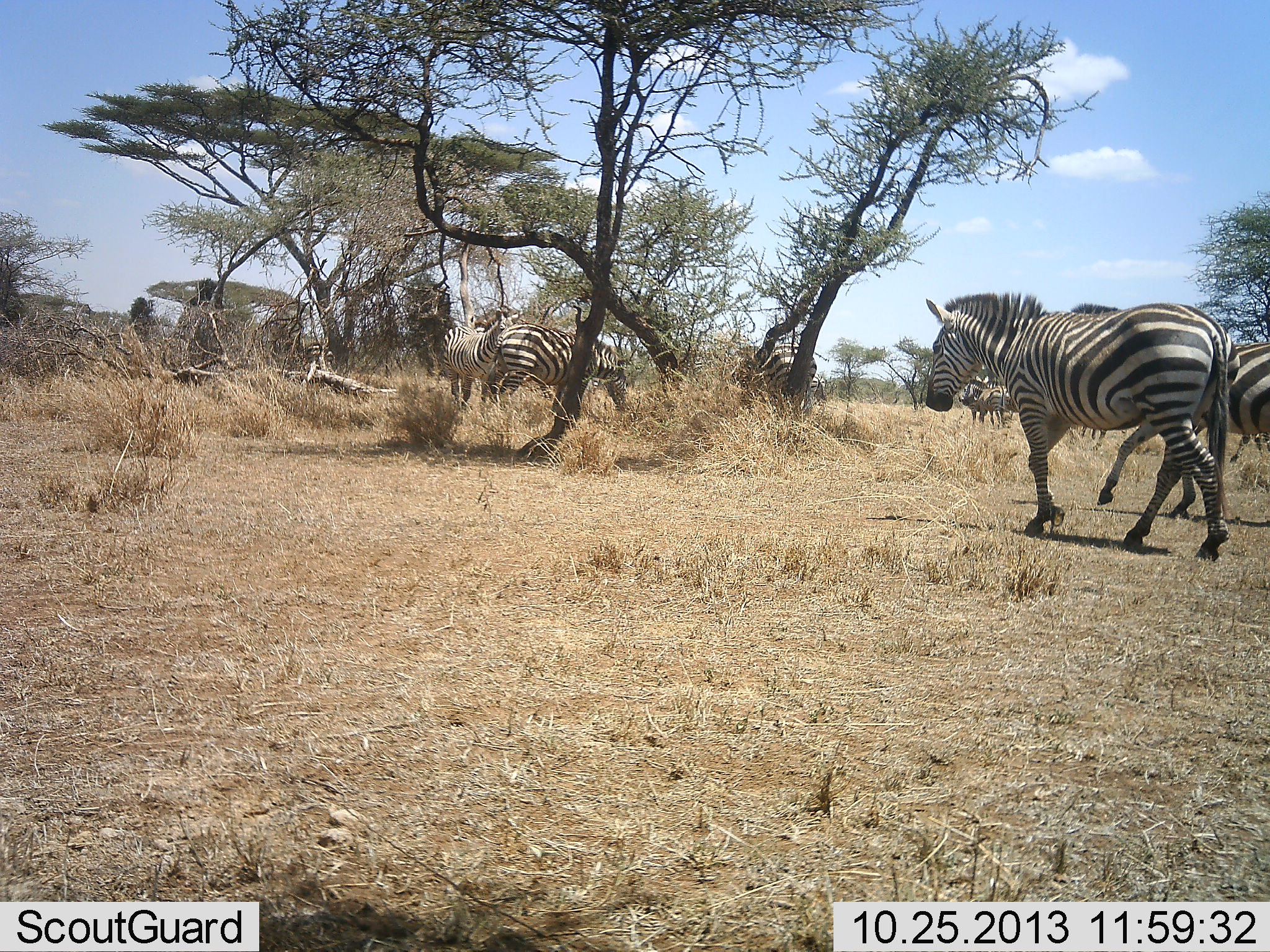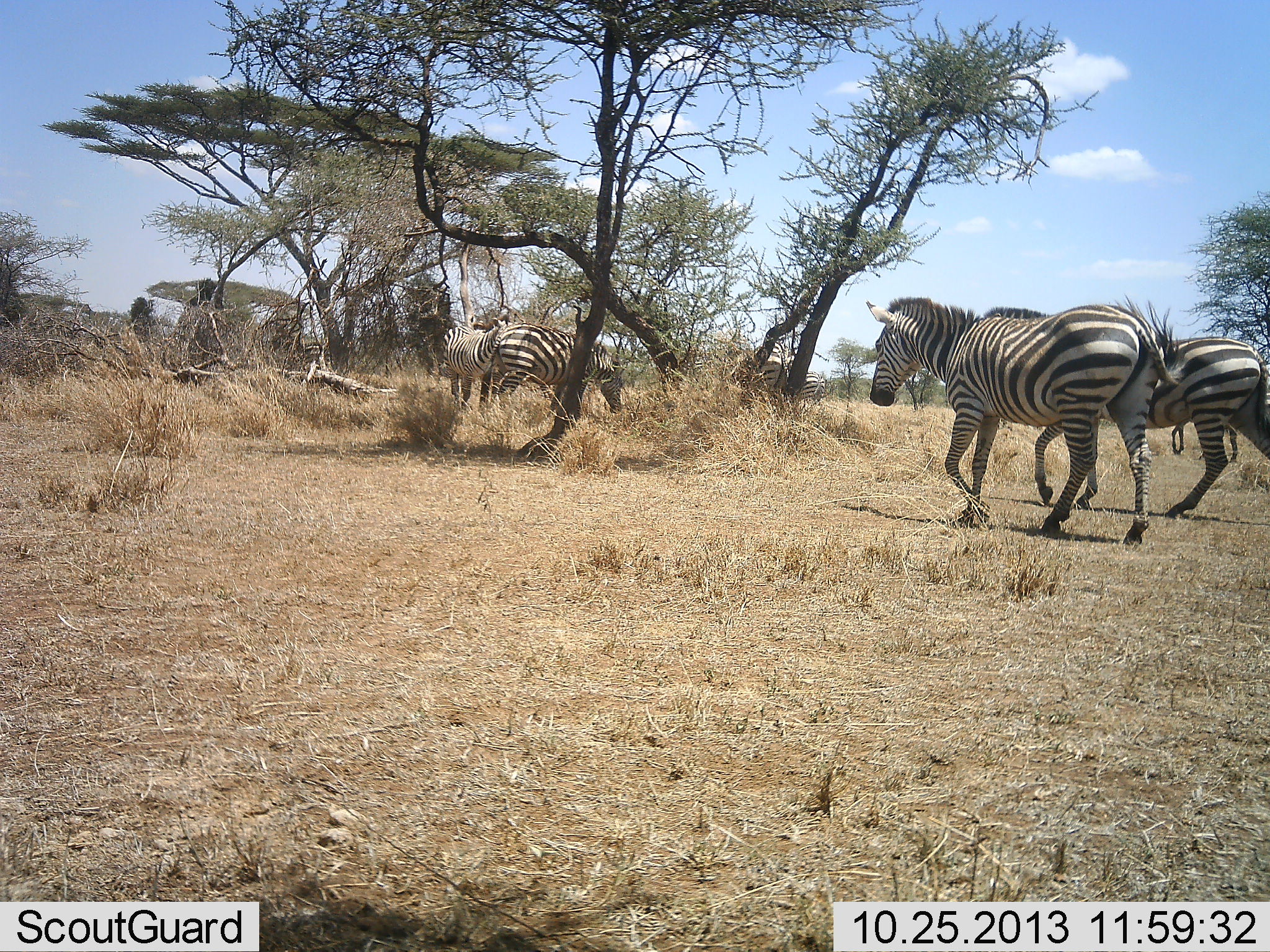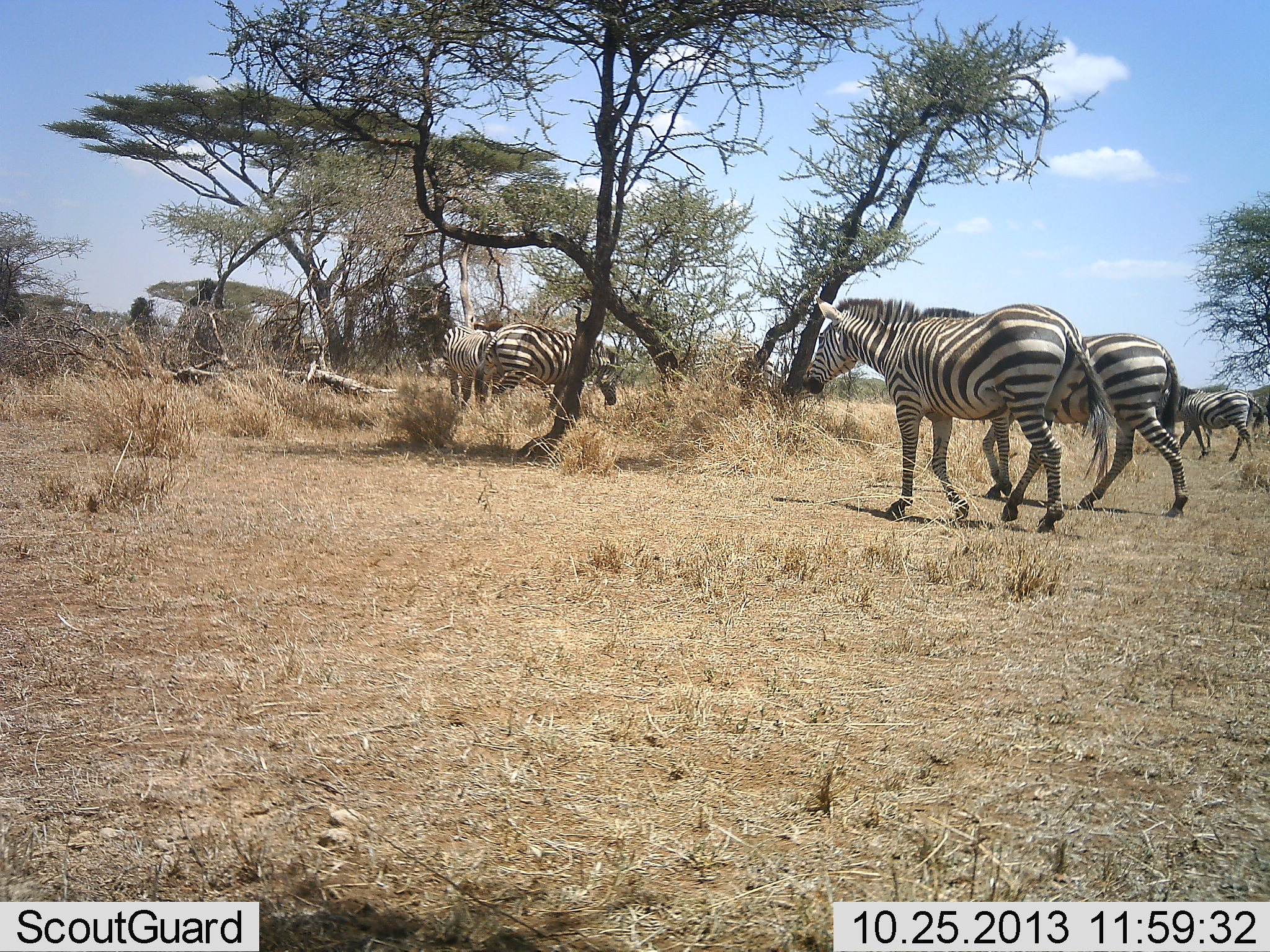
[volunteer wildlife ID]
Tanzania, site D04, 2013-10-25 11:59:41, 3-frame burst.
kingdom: Animalia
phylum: Chordata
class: Mammalia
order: Perissodactyla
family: Equidae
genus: Equus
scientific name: Equus quagga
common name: plains zebra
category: zebra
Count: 7.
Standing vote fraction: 47%.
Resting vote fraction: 5%.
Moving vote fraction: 96%.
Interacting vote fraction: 4%.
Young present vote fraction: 0%.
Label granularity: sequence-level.